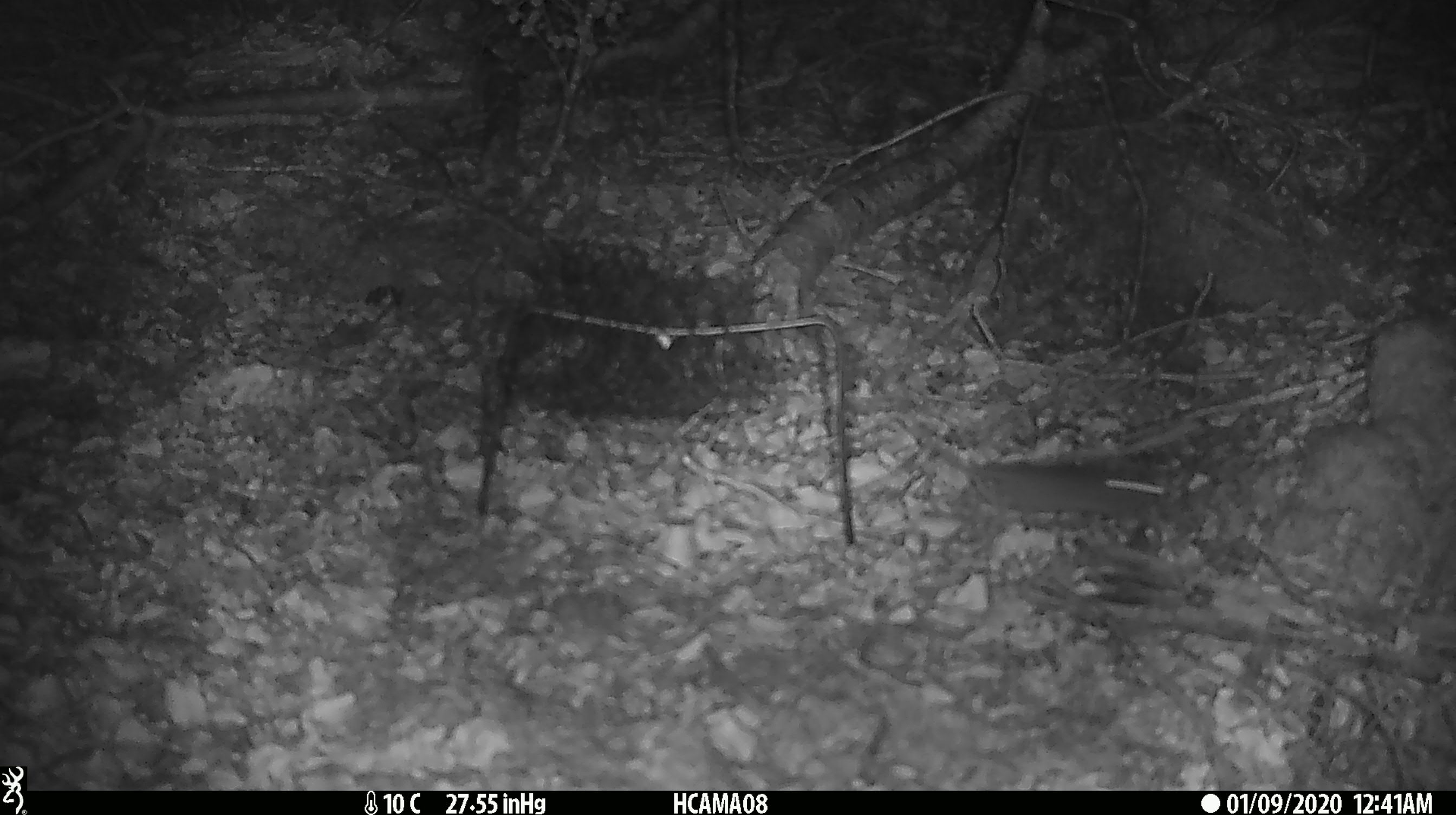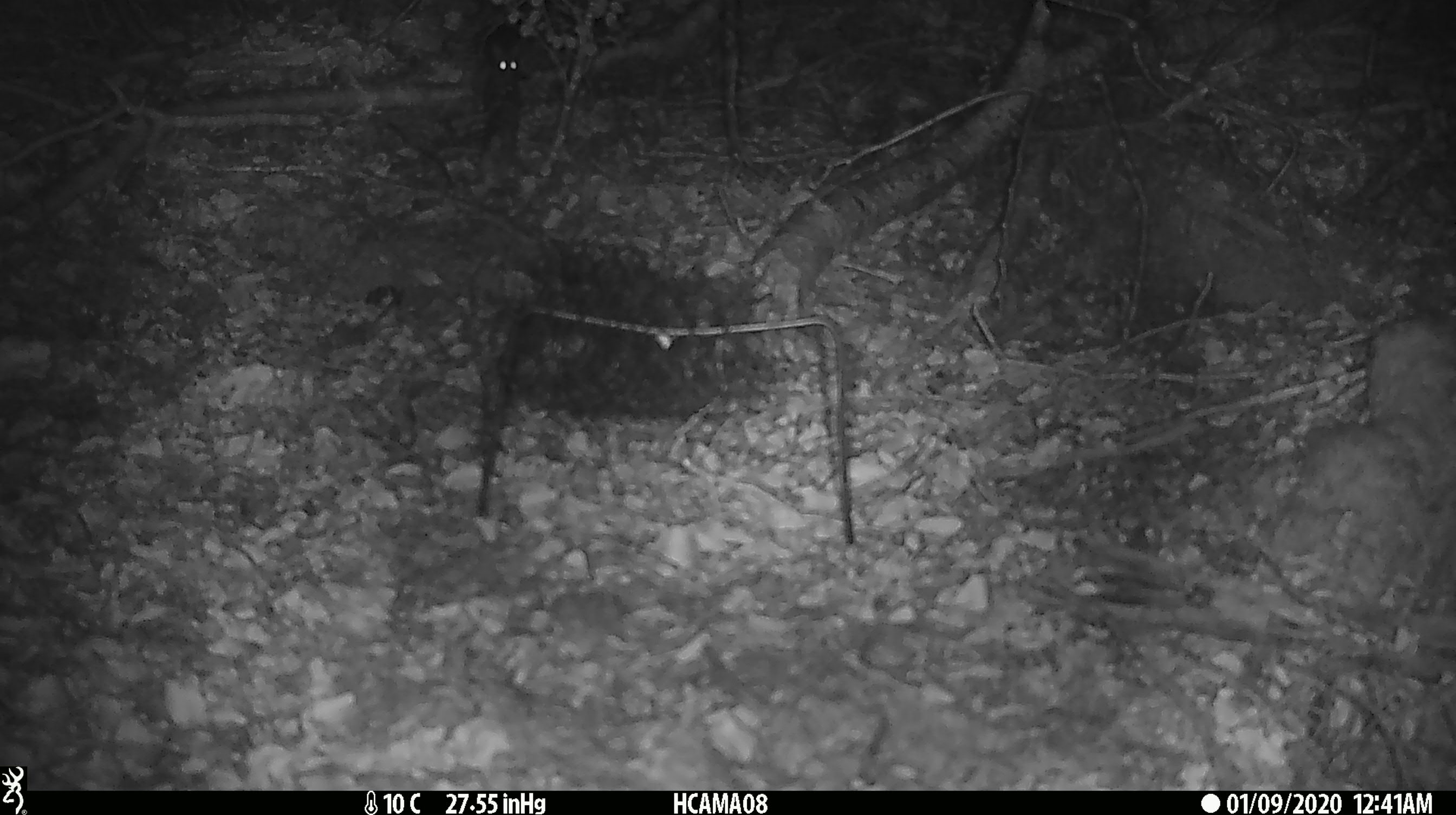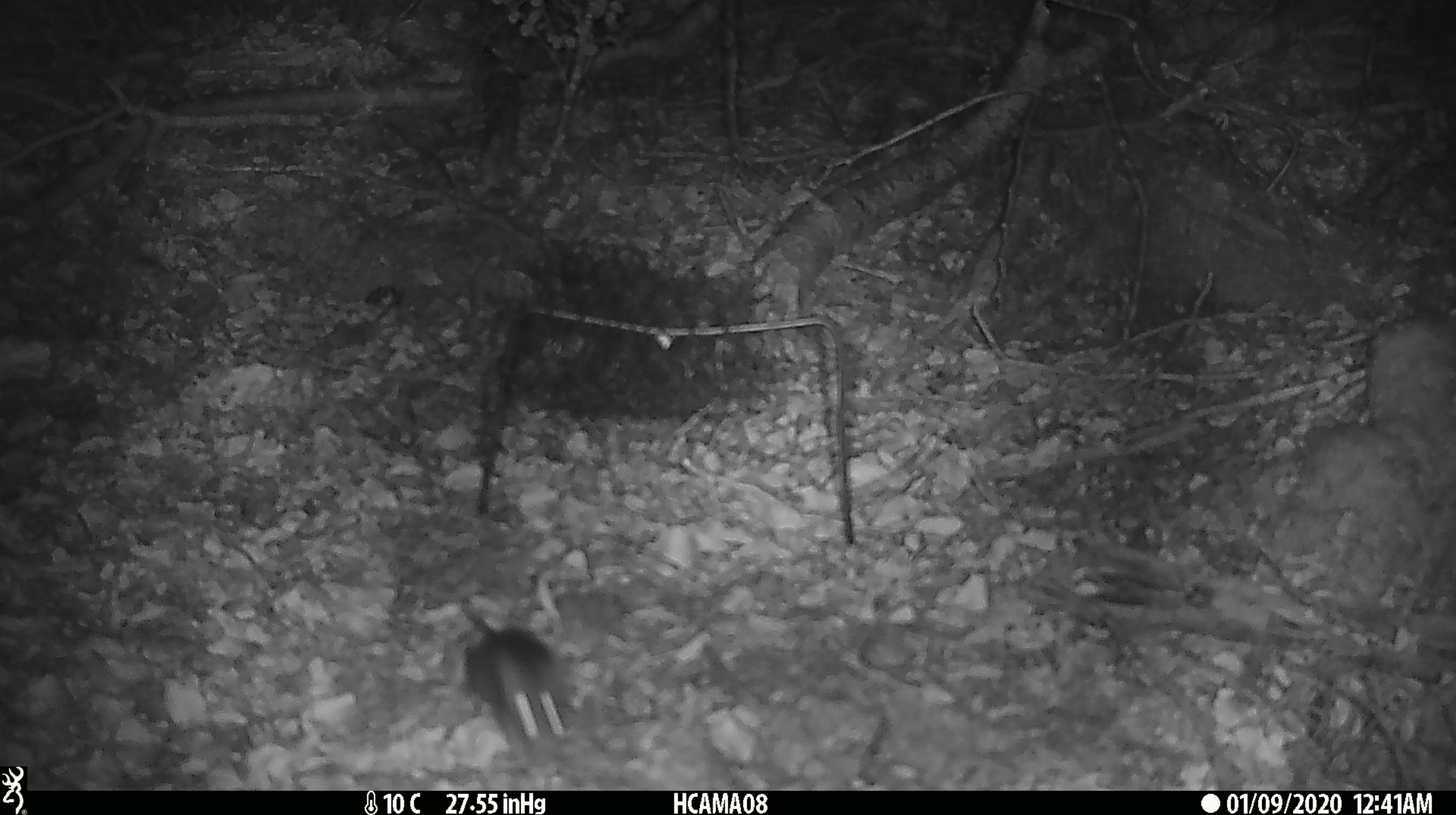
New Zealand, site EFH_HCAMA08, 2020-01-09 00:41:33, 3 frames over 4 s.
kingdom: Animalia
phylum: Chordata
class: Mammalia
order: Rodentia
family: Muridae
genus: Mus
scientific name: Mus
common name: mouse